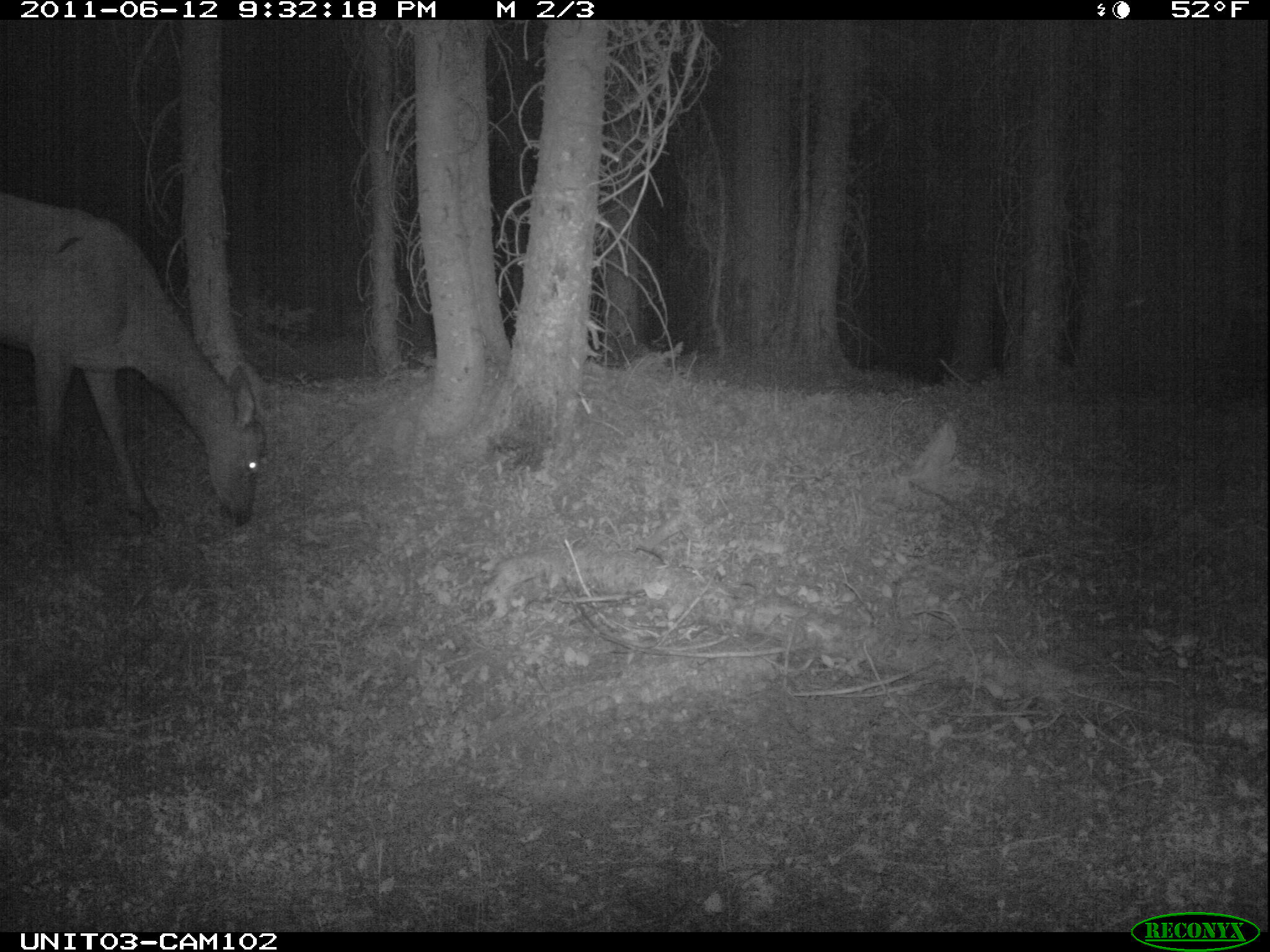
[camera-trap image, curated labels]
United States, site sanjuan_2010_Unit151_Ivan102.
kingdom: Animalia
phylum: Chordata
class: Mammalia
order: Artiodactyla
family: Cervidae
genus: Cervus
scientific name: Cervus elaphus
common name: red deer